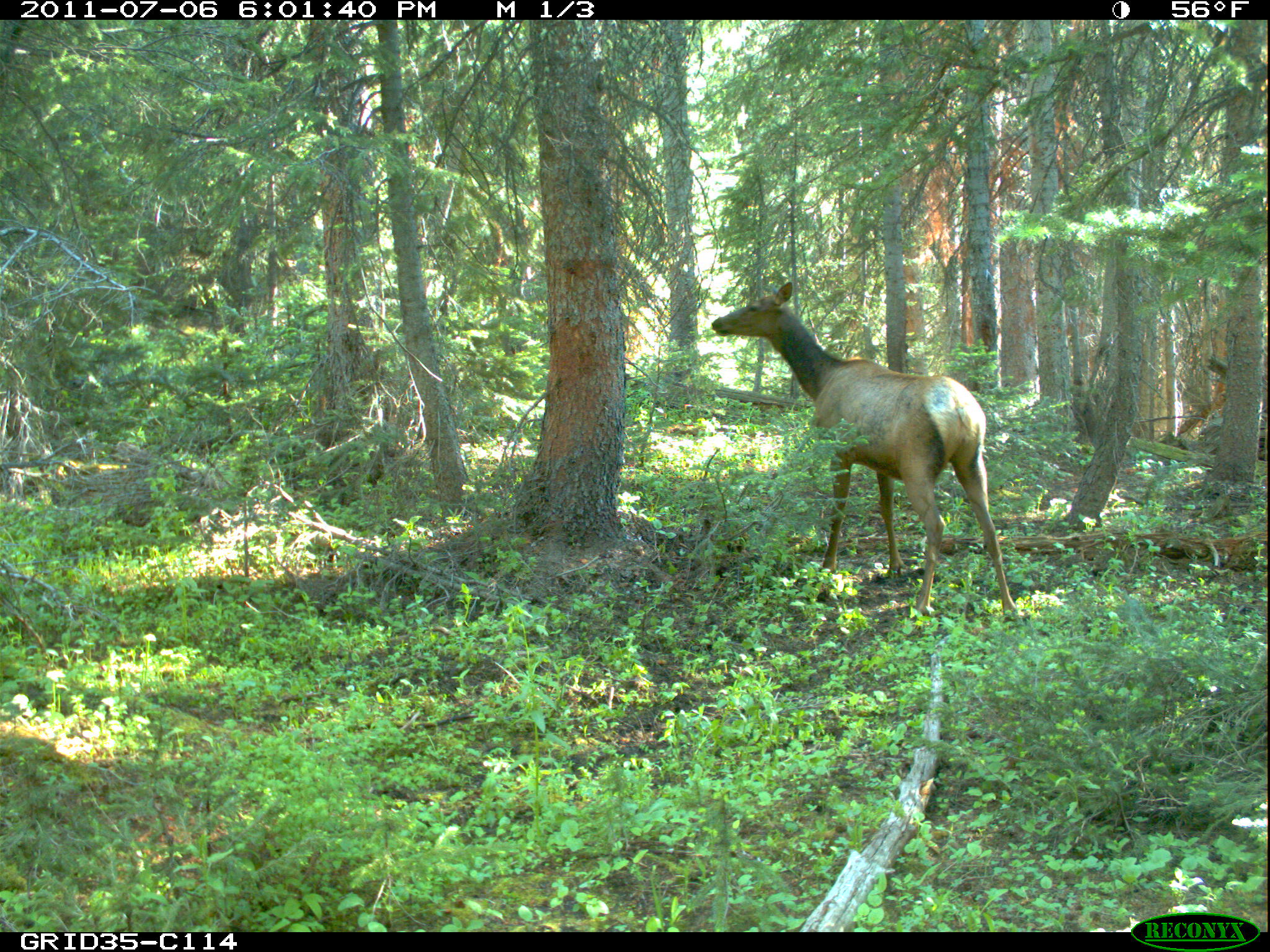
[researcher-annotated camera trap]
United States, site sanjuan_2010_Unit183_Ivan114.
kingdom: Animalia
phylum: Chordata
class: Mammalia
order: Artiodactyla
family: Cervidae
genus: Cervus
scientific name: Cervus elaphus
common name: red deer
Cervus elaphus (red deer).